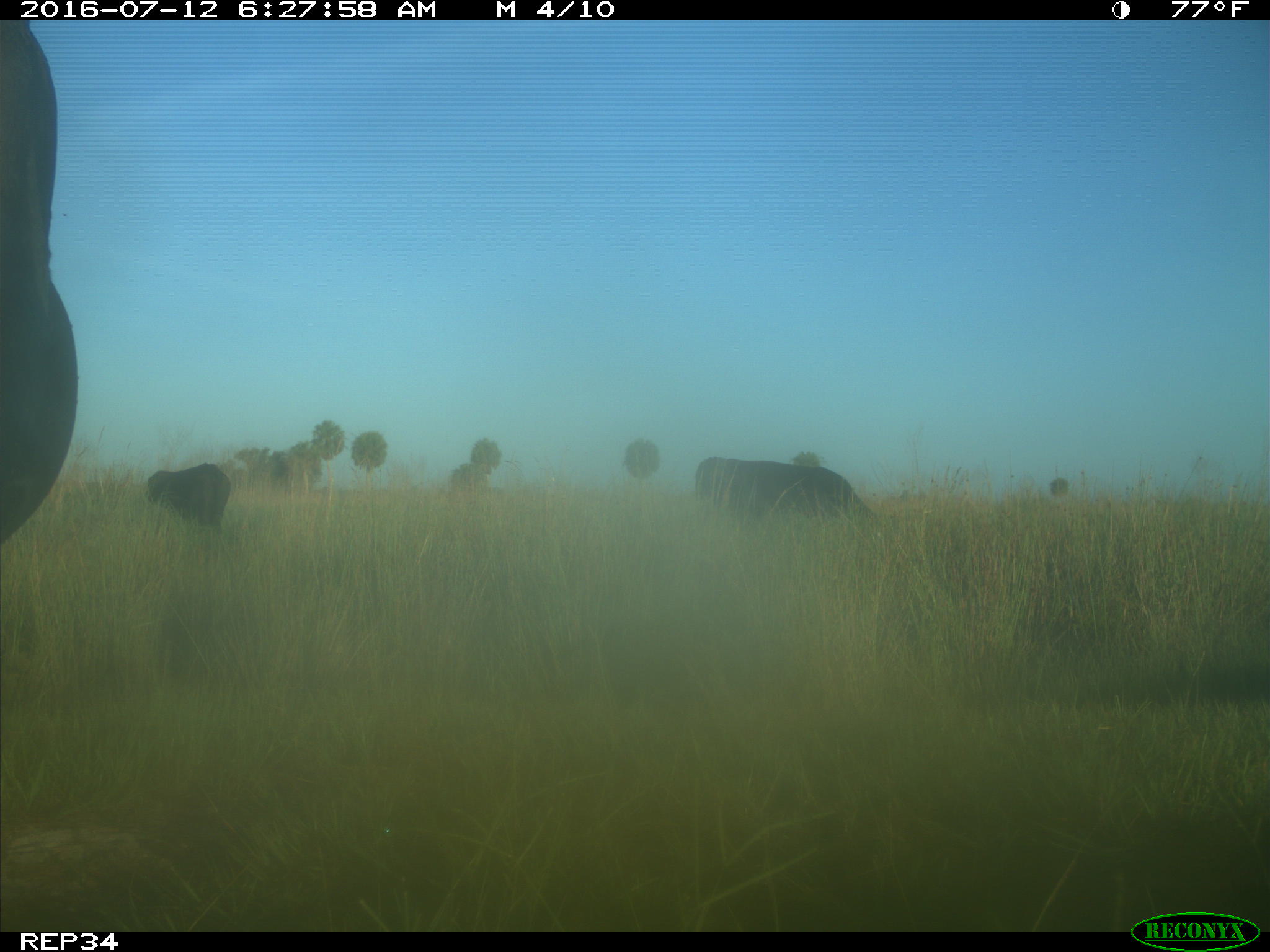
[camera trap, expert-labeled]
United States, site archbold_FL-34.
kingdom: Animalia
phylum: Chordata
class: Mammalia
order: Artiodactyla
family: Bovidae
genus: Bos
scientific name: Bos taurus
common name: domestic cow